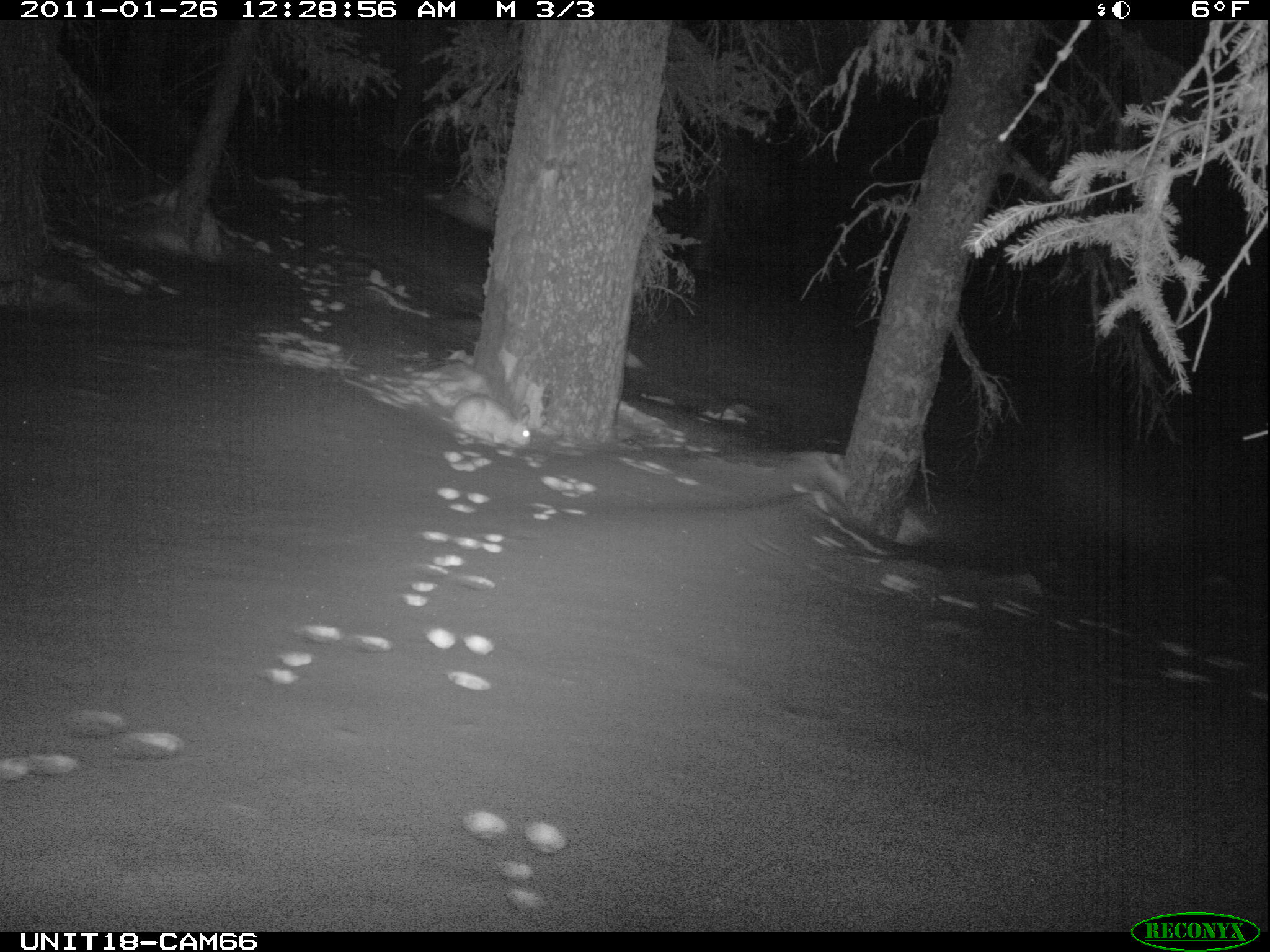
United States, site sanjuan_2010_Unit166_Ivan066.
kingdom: Animalia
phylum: Chordata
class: Mammalia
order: Lagomorpha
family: Leporidae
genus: Lepus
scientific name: Lepus americanus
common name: snowshoe hare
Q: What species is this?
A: Lepus americanus (snowshoe hare).